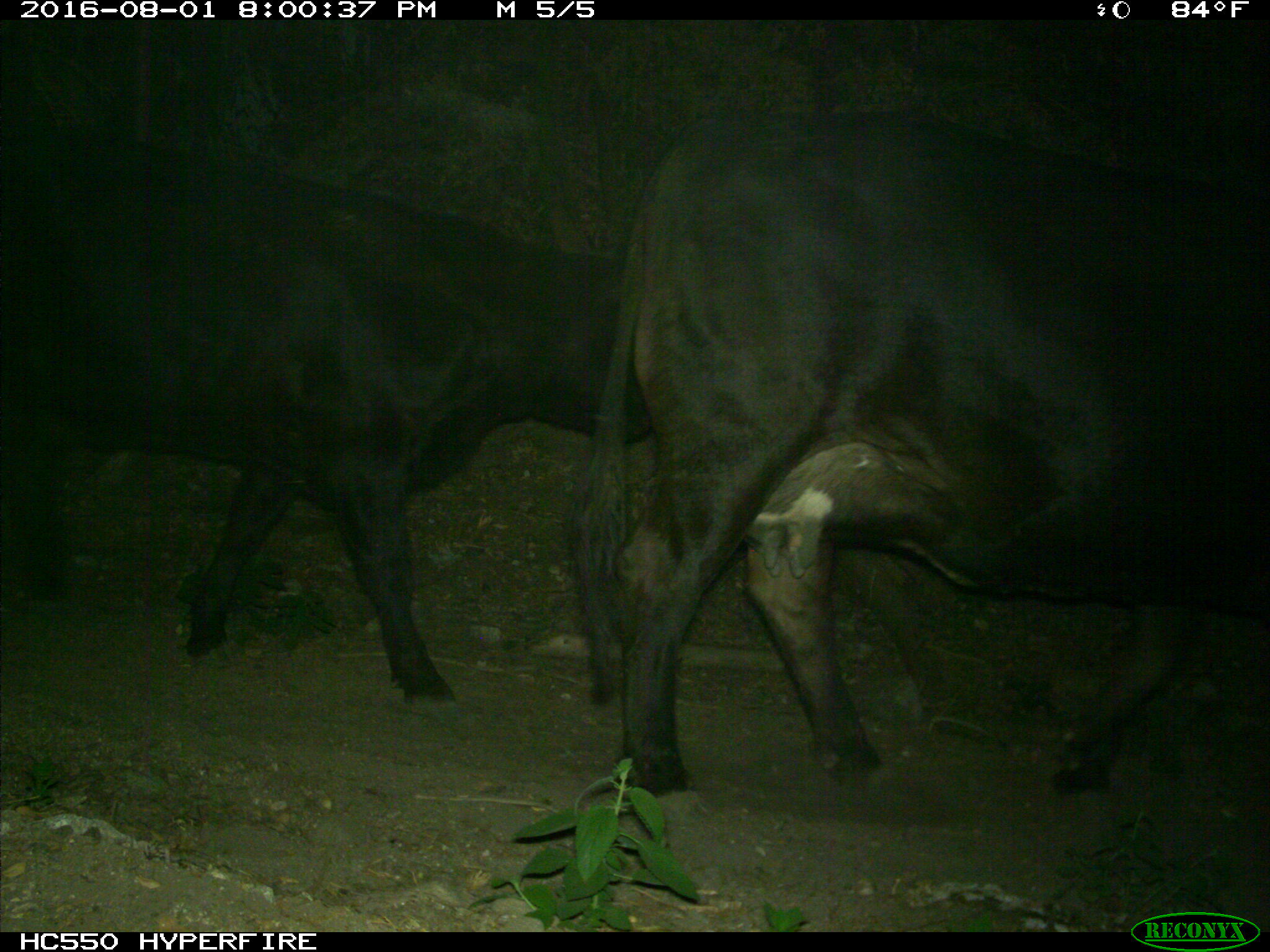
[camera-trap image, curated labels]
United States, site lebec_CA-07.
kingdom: Animalia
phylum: Chordata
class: Mammalia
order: Artiodactyla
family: Bovidae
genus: Bos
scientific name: Bos taurus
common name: domestic cow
Bos taurus (domestic cow).